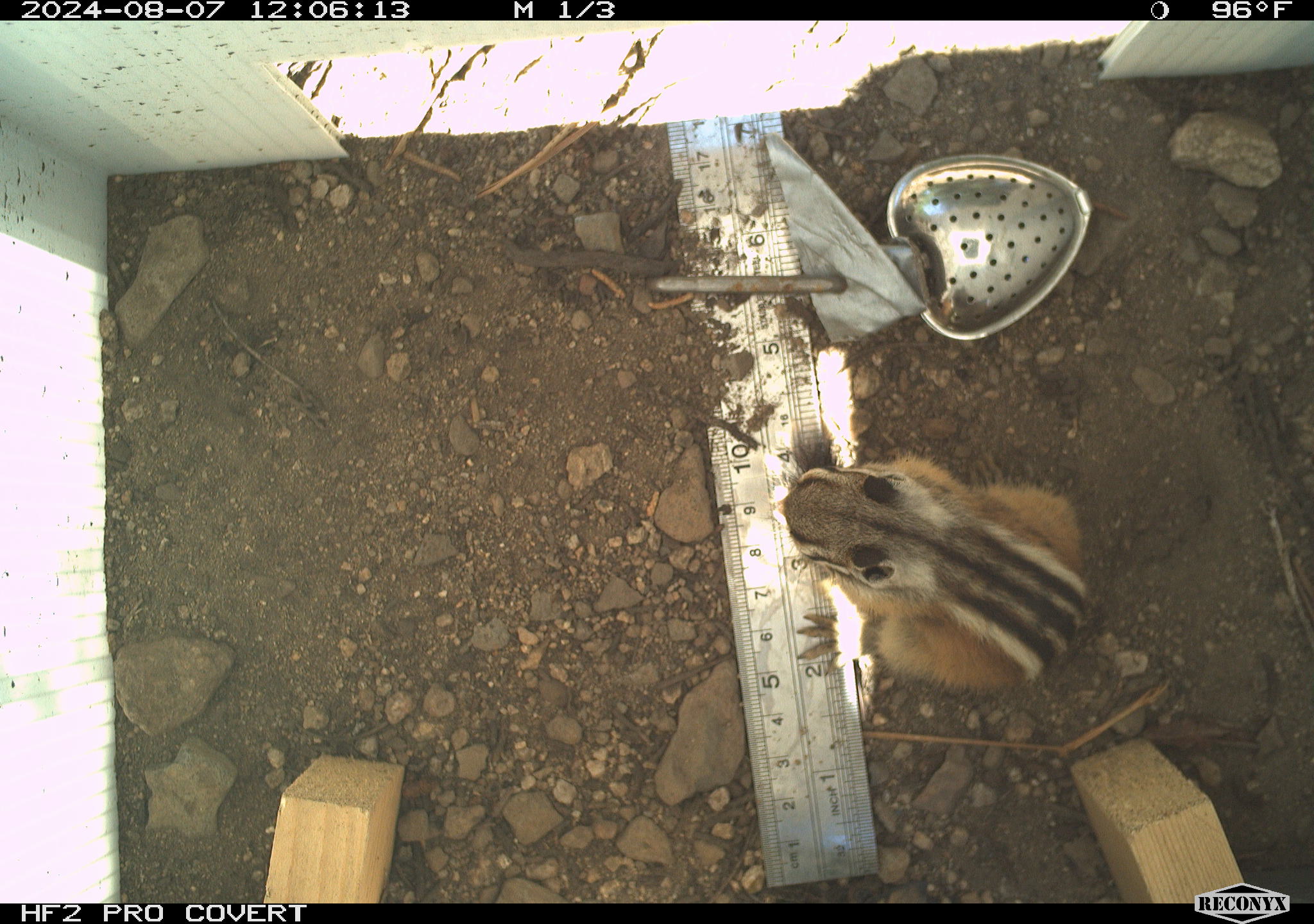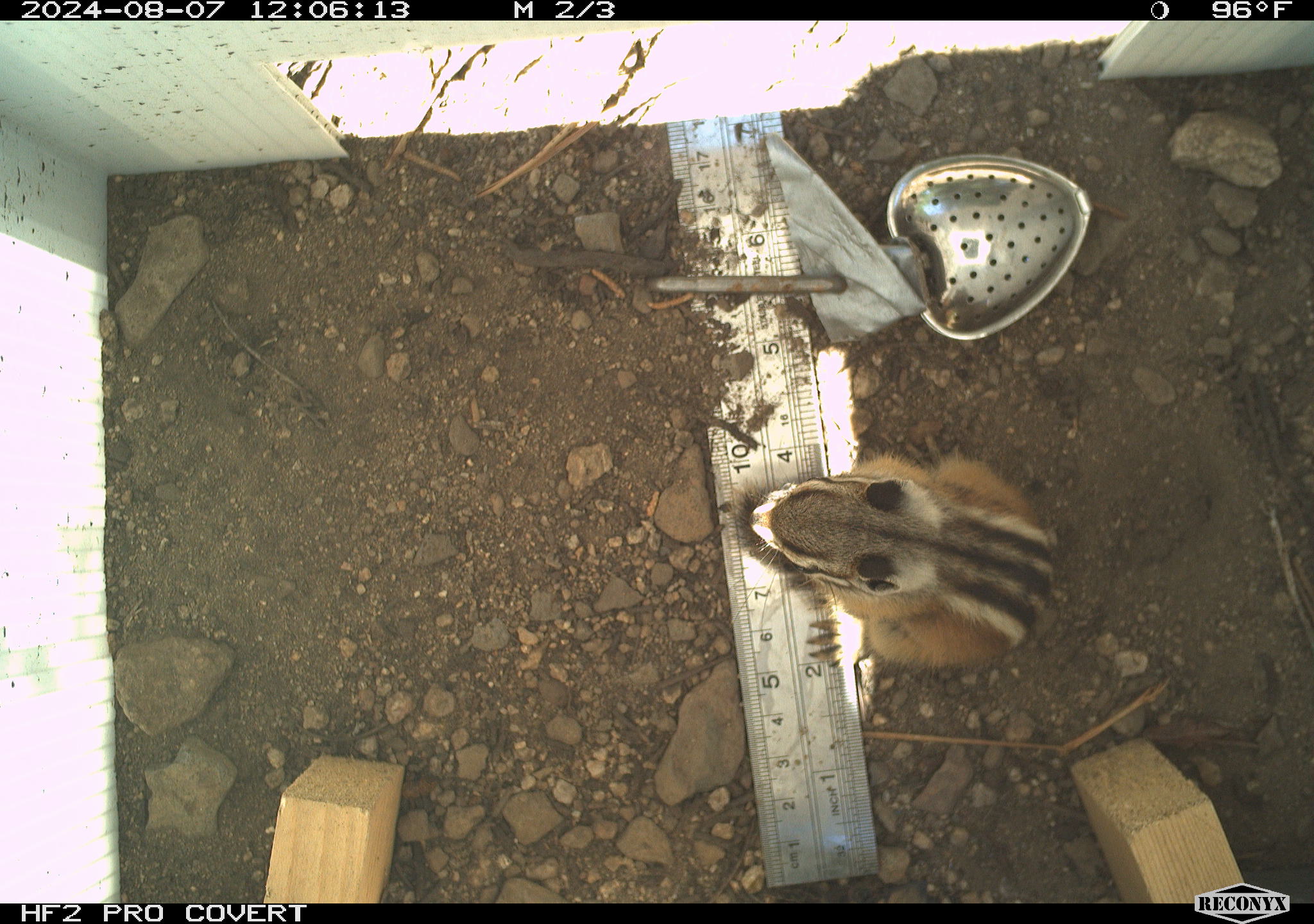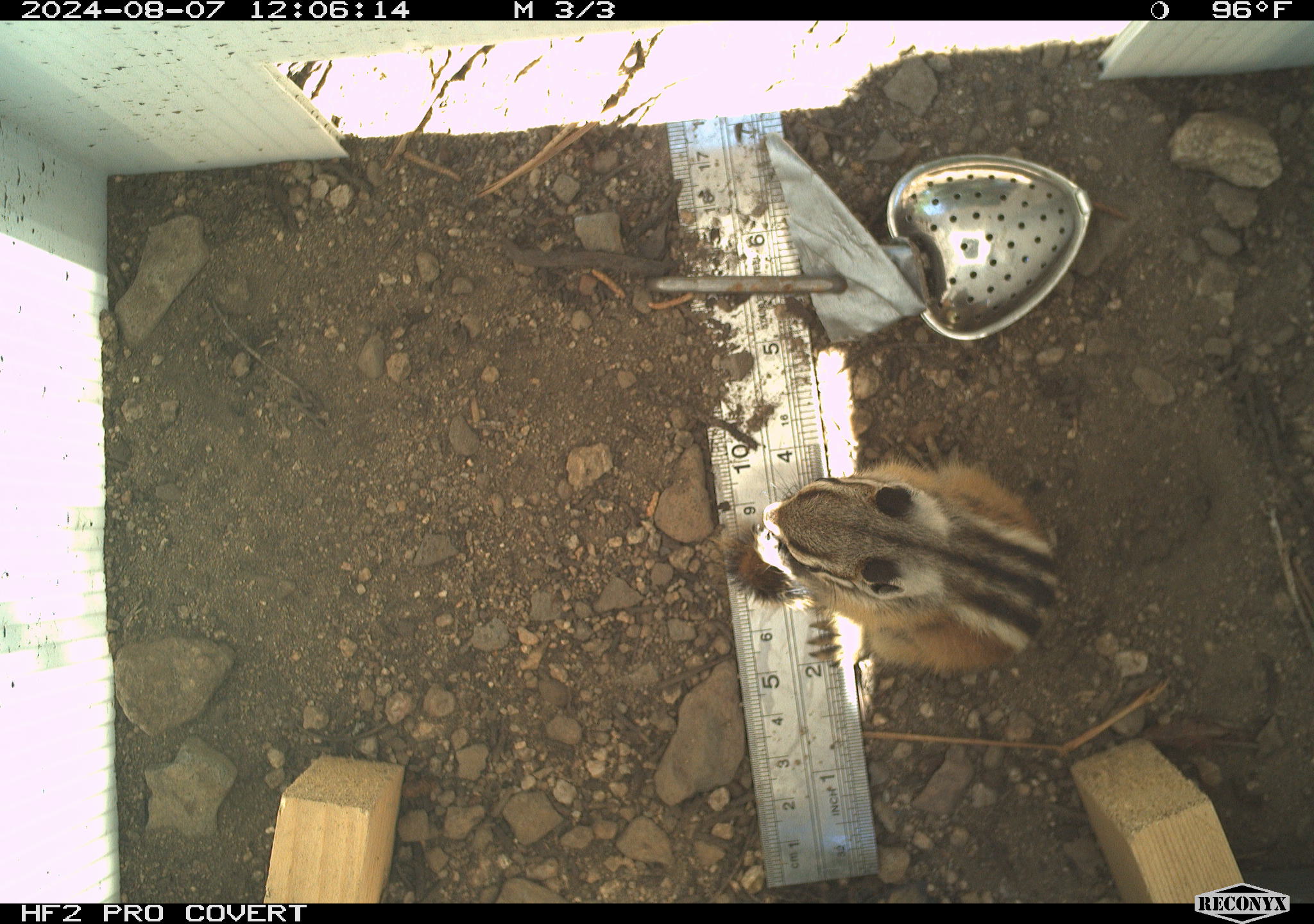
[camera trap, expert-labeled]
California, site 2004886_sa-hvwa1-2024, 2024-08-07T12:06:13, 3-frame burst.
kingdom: Animalia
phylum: Chordata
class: Mammalia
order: Rodentia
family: Sciuridae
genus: Neotamias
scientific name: Neotamias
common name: western chipmunks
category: neotamias species